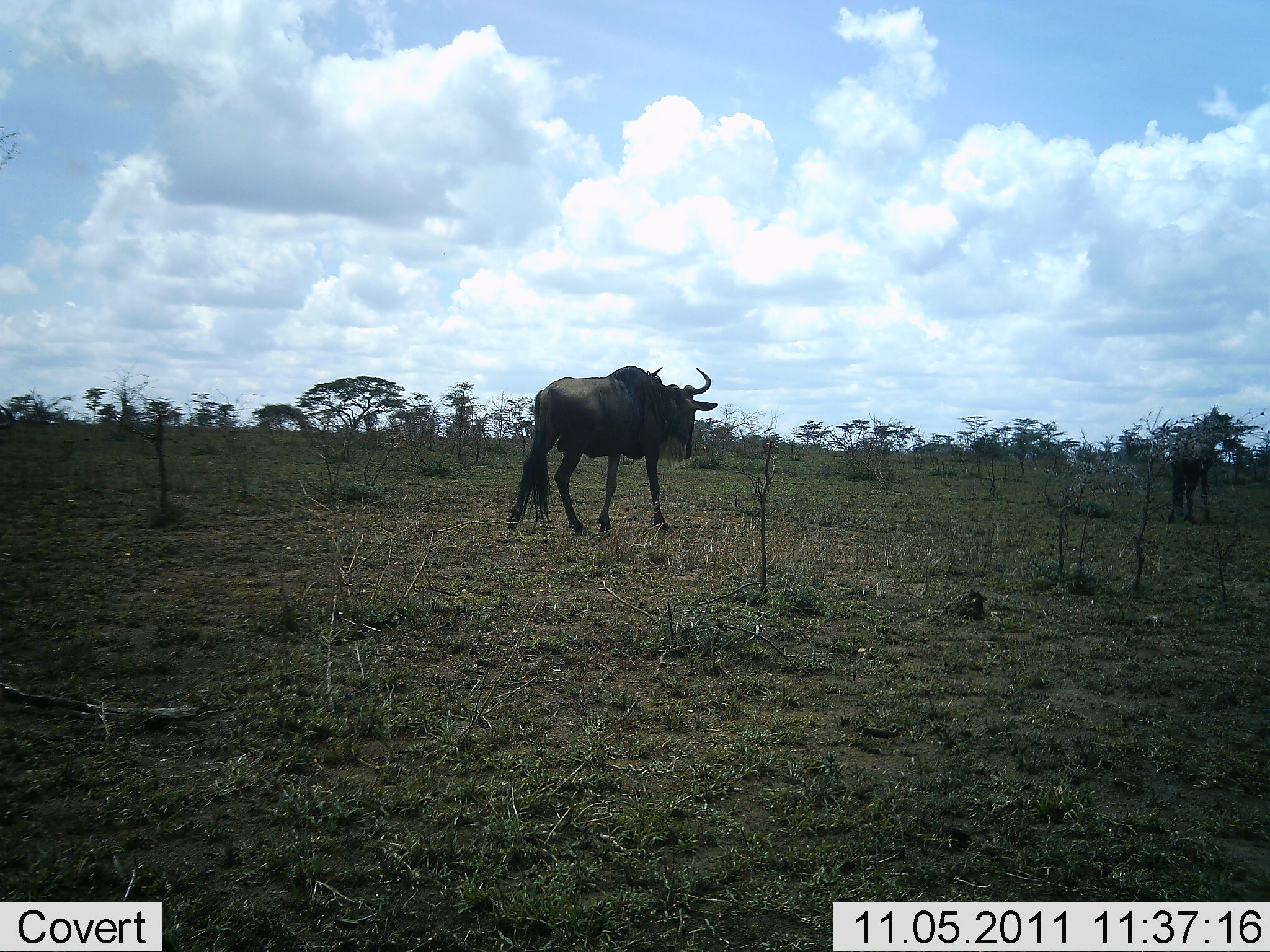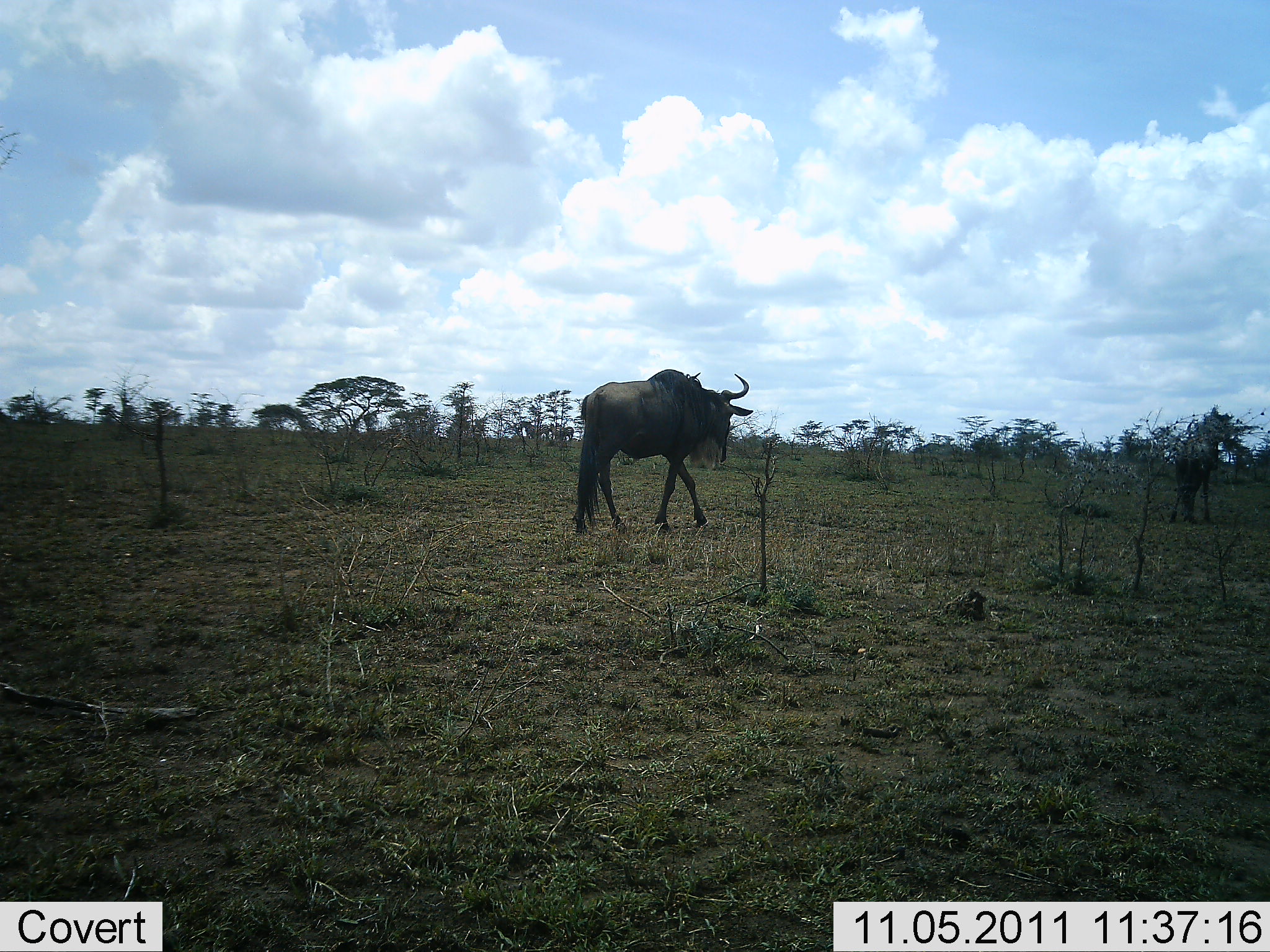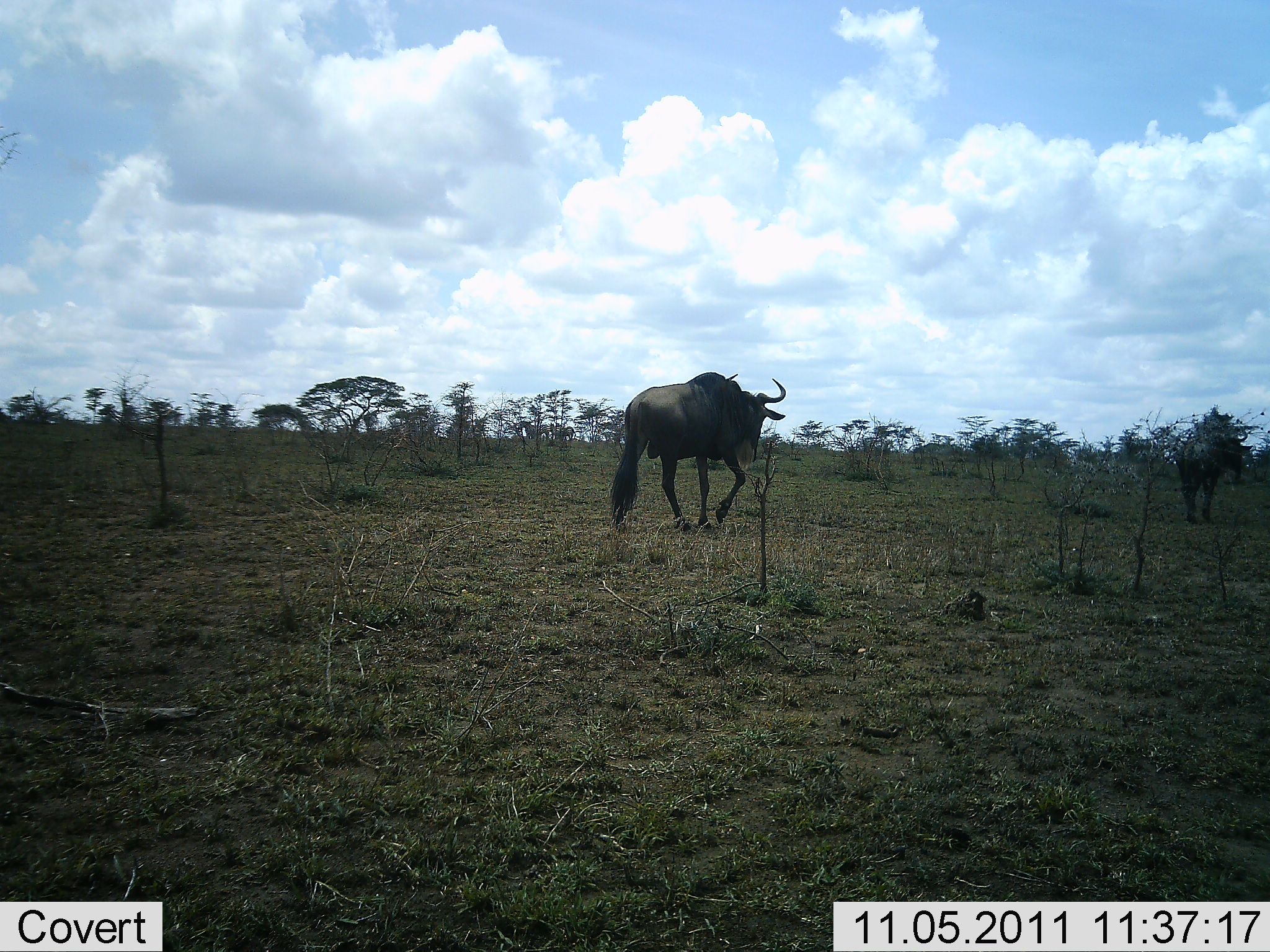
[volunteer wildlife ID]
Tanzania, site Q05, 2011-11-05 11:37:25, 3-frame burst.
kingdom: Animalia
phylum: Chordata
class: Mammalia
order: Artiodactyla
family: Bovidae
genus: Connochaetes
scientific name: Connochaetes taurinus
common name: blue wildebeest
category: wildebeest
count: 2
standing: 12%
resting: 0%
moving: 94%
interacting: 0%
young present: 0%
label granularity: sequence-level